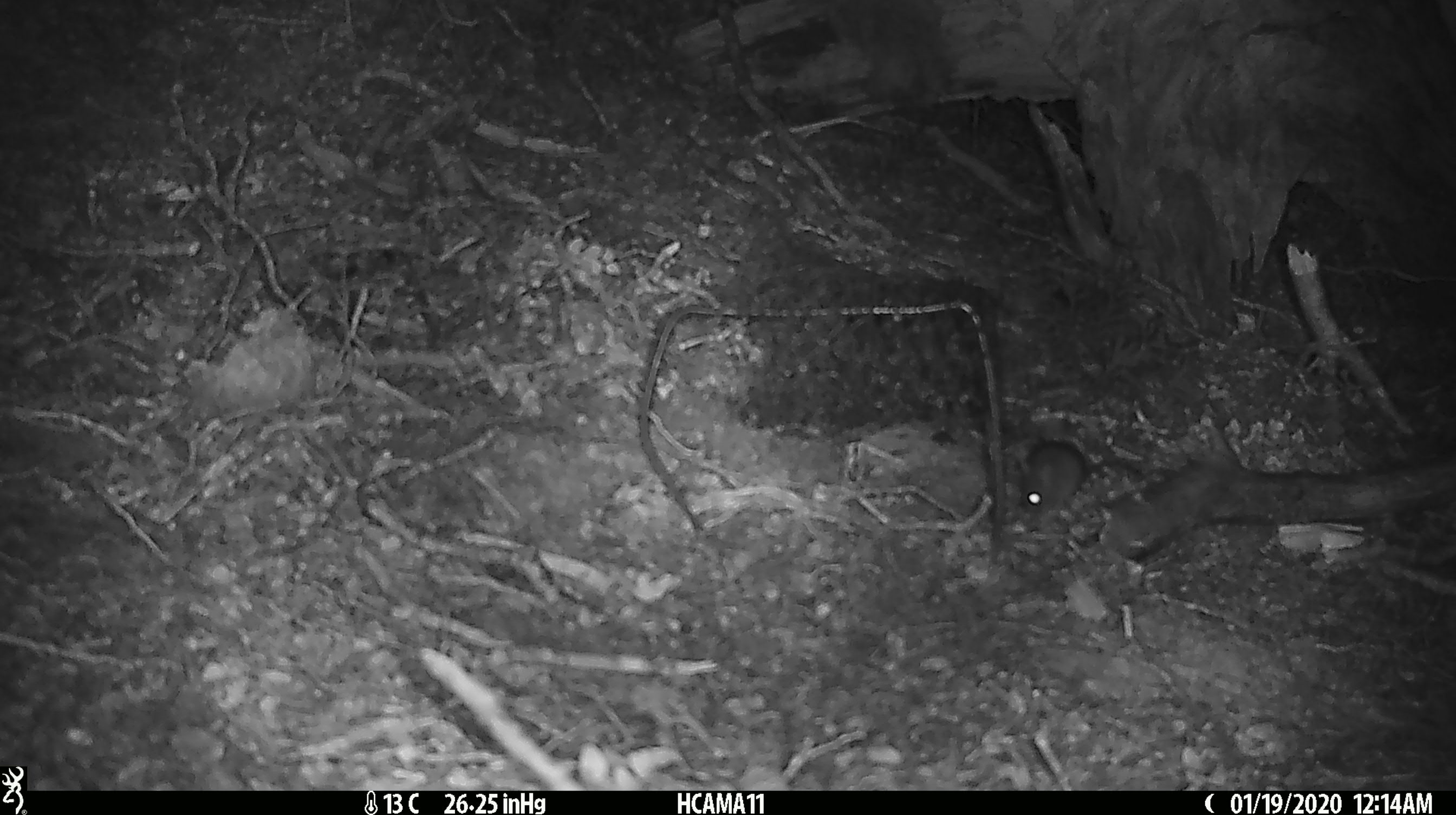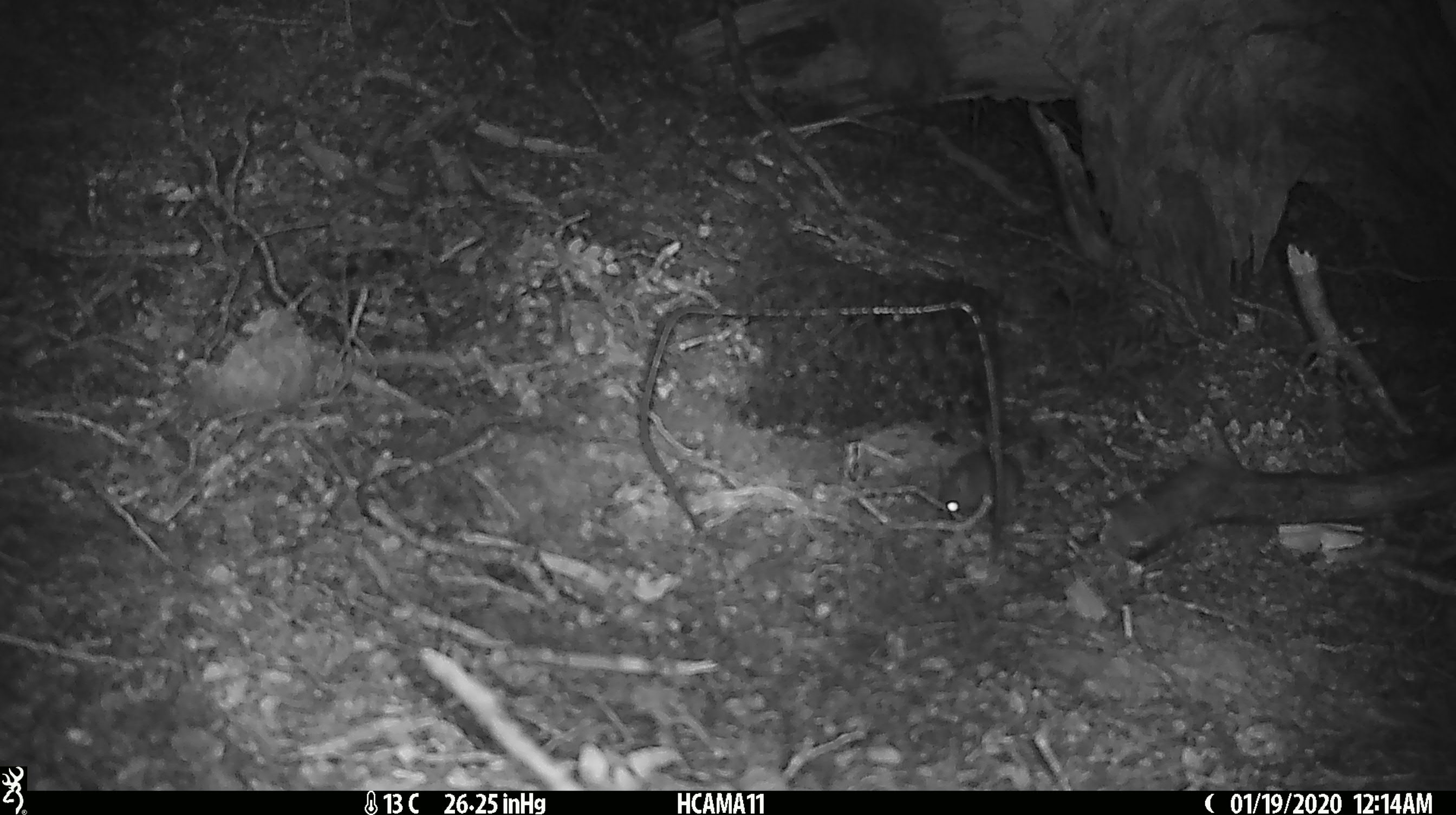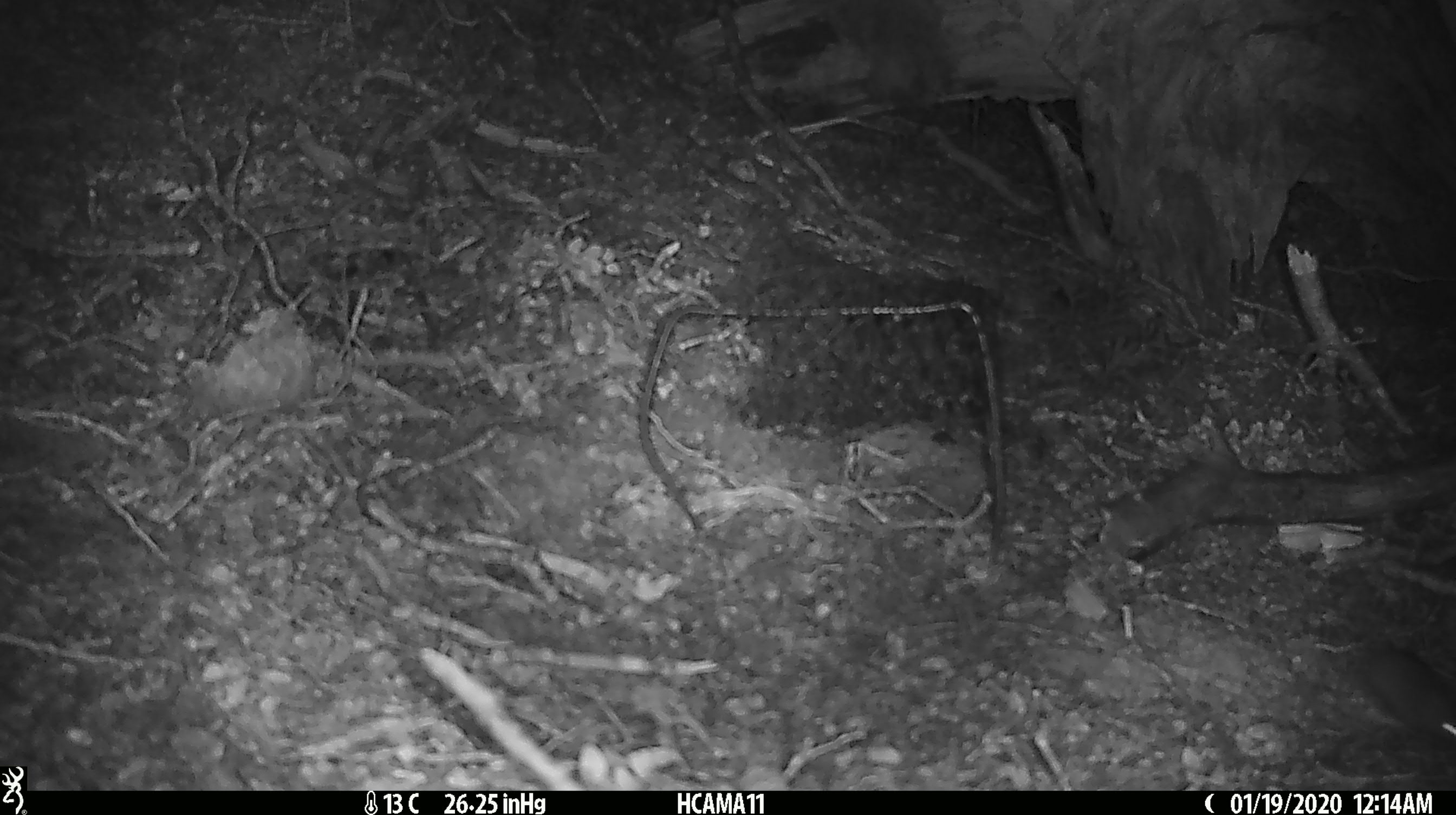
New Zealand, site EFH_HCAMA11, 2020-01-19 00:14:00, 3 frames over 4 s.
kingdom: Animalia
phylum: Chordata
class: Mammalia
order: Rodentia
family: Muridae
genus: Mus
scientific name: Mus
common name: mouse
Mouse (Mus).